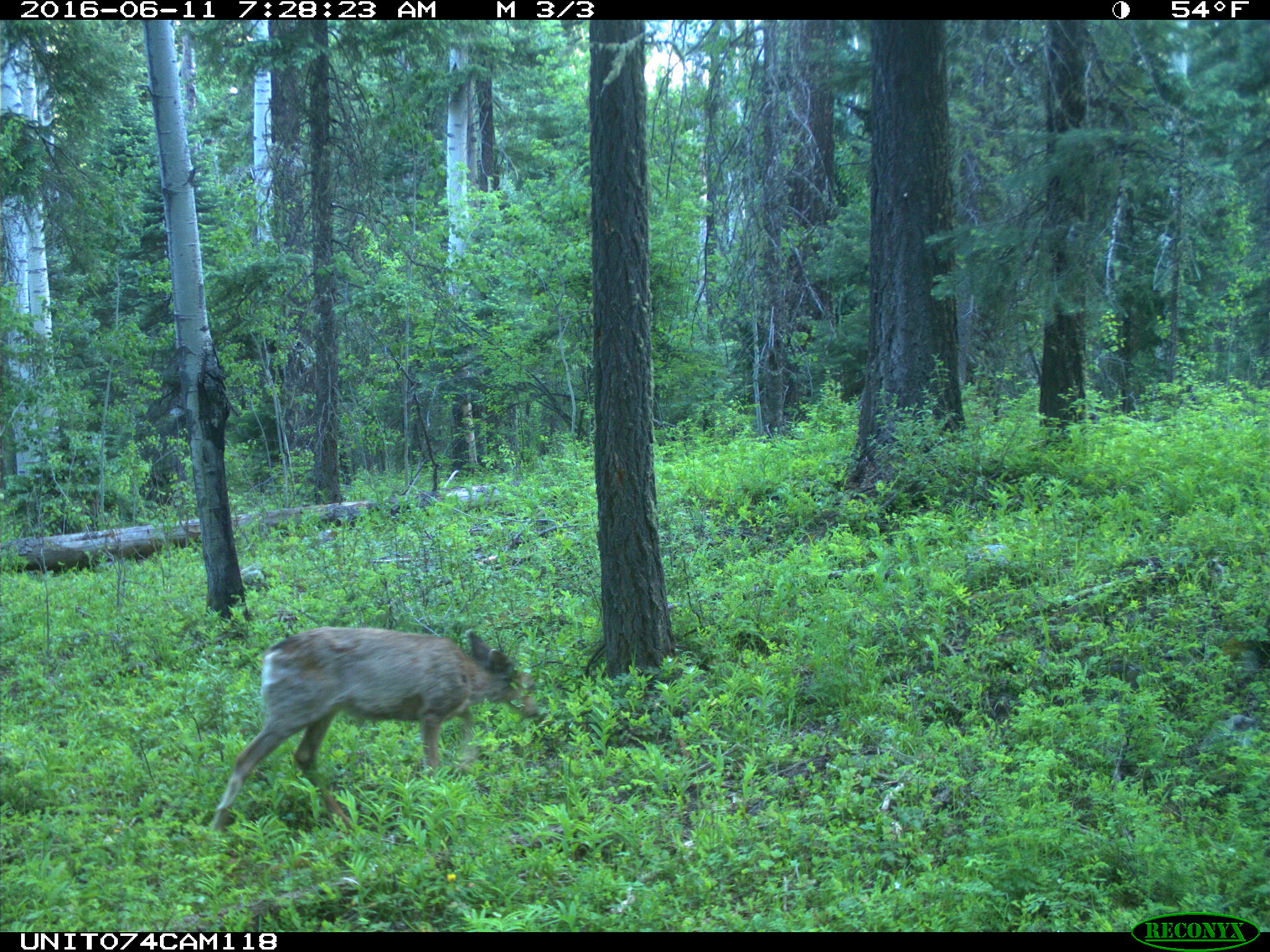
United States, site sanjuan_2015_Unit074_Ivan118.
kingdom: Animalia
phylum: Chordata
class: Mammalia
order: Artiodactyla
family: Cervidae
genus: Odocoileus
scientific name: Odocoileus hemionus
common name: mule deer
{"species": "Odocoileus hemionus (mule deer)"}